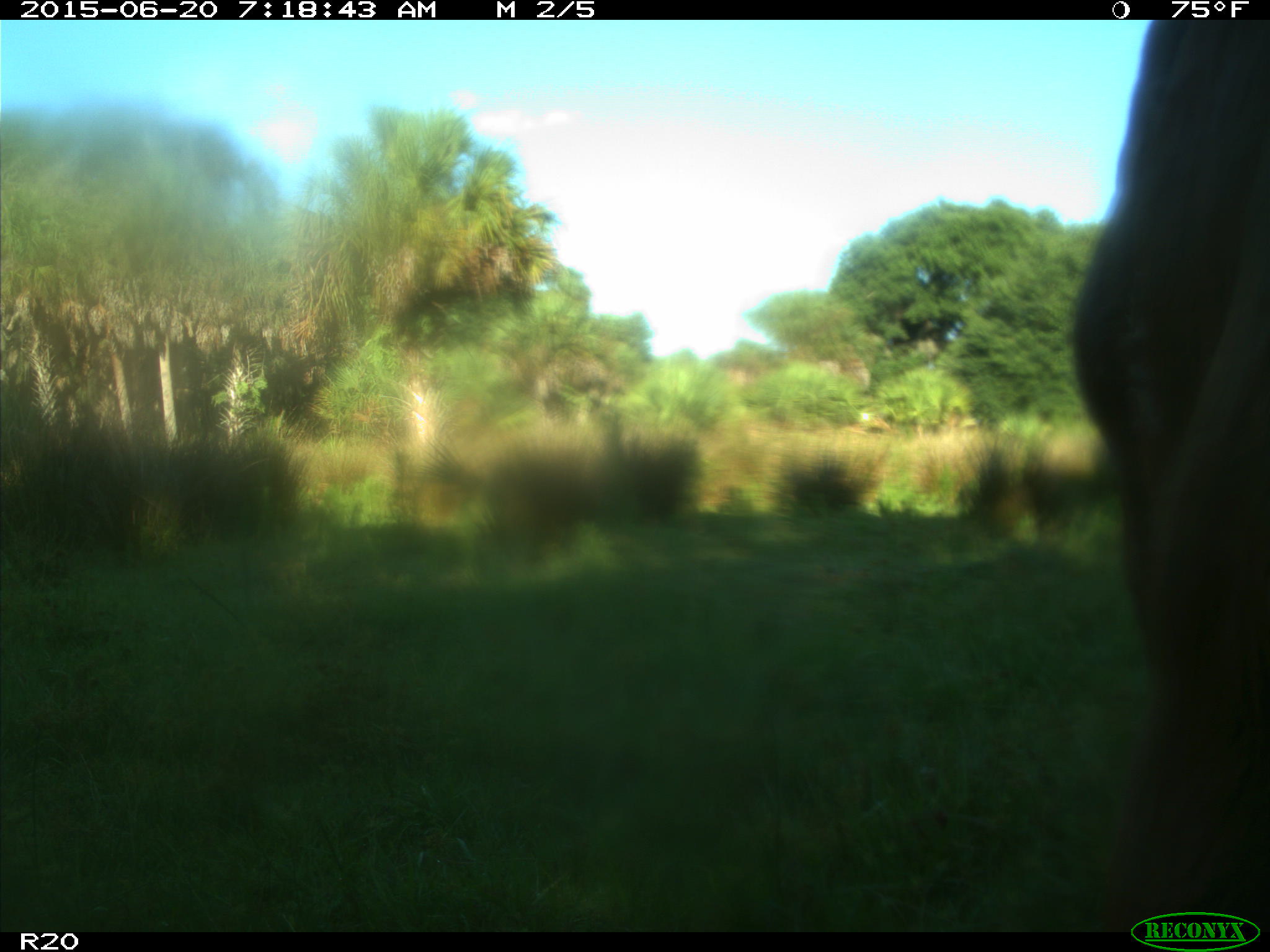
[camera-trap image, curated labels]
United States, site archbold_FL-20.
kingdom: Animalia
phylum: Chordata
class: Mammalia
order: Artiodactyla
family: Bovidae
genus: Bos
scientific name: Bos taurus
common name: domestic cow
Bos taurus (domestic cow).